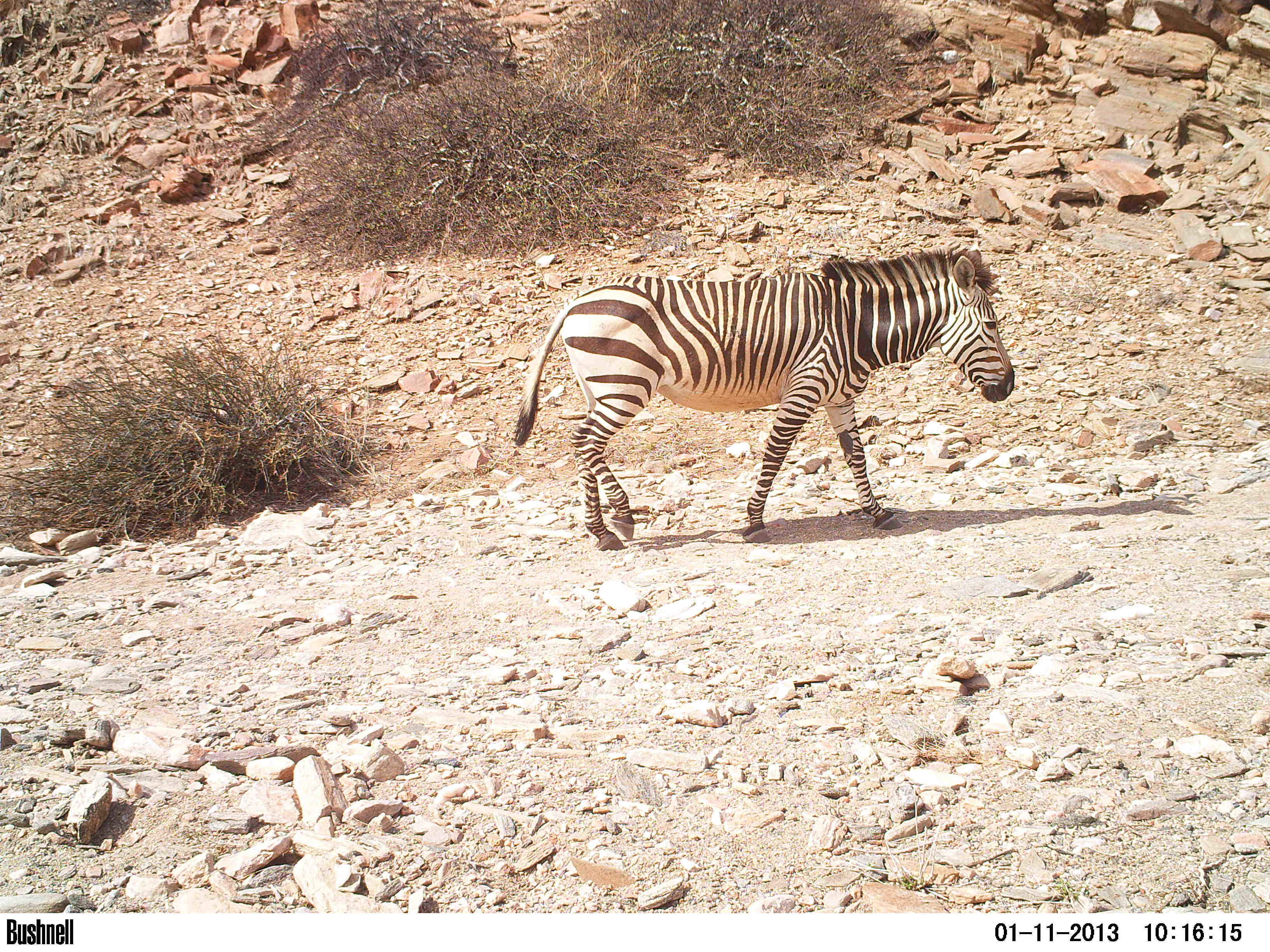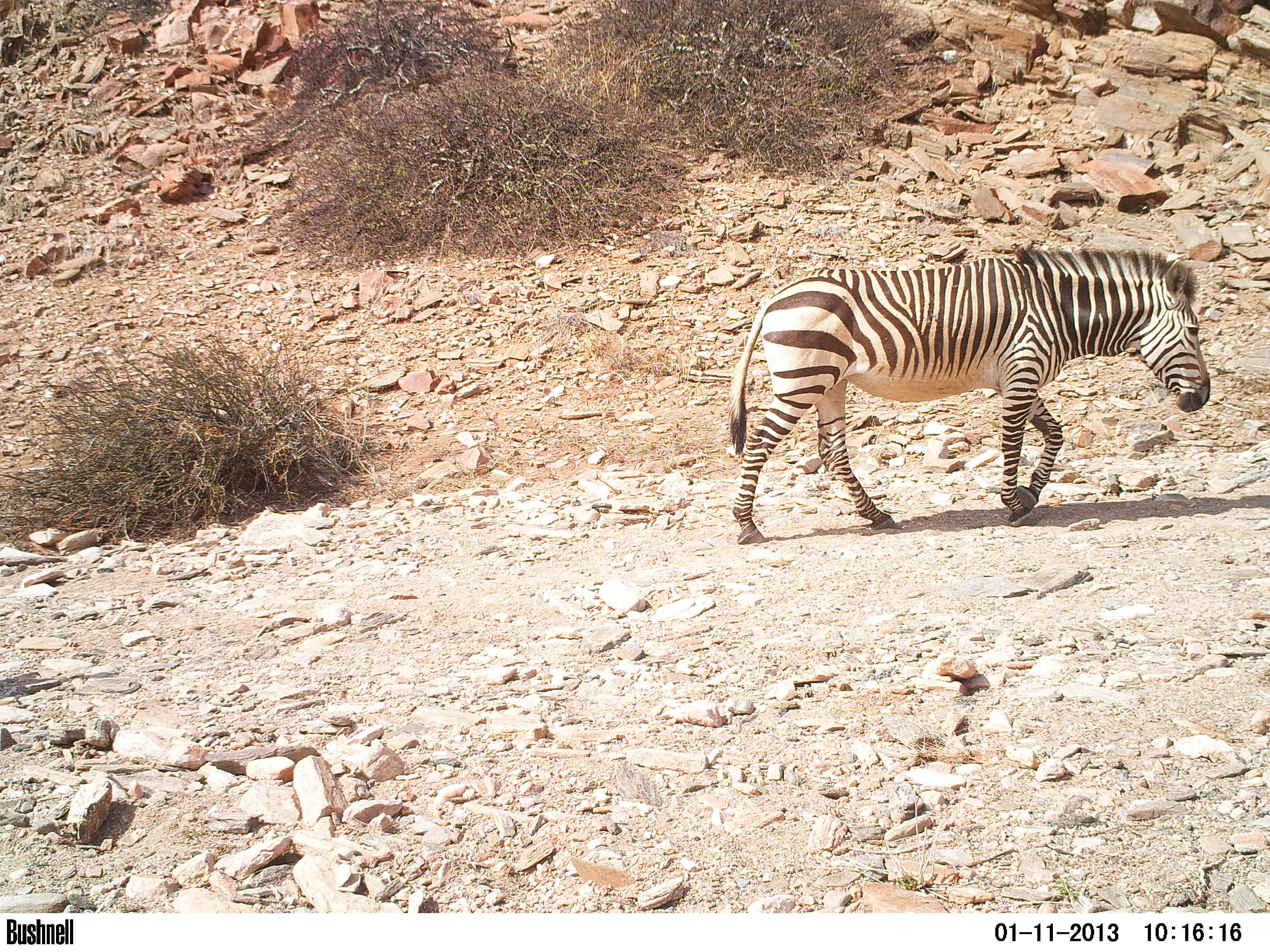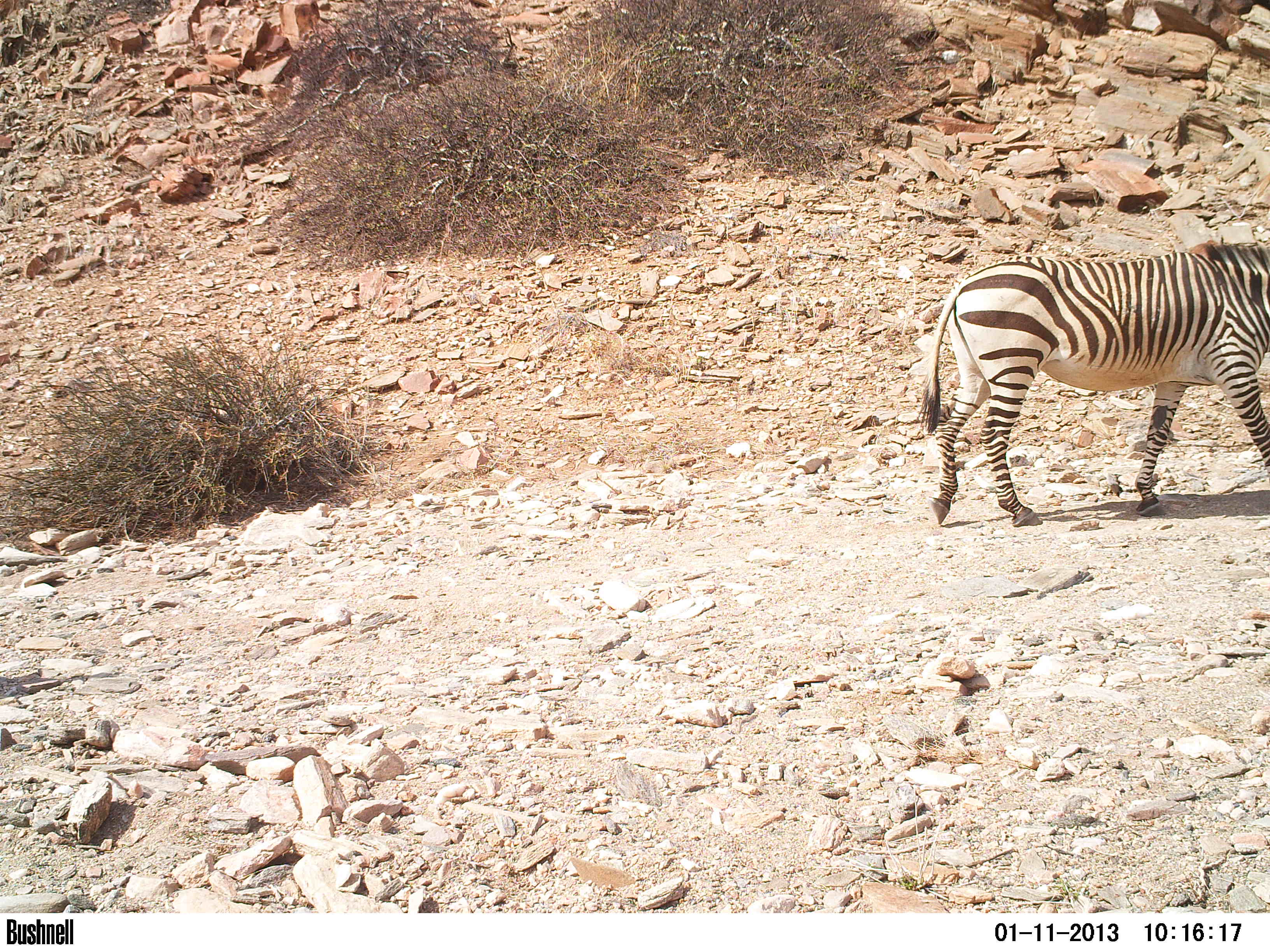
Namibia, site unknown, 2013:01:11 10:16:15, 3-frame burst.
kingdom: Animalia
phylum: Chordata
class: Mammalia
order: Perissodactyla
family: Equidae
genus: Equus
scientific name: Equus zebra hartmannae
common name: hartmann's mountain zebra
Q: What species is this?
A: Equus zebra hartmannae (hartmann's mountain zebra).